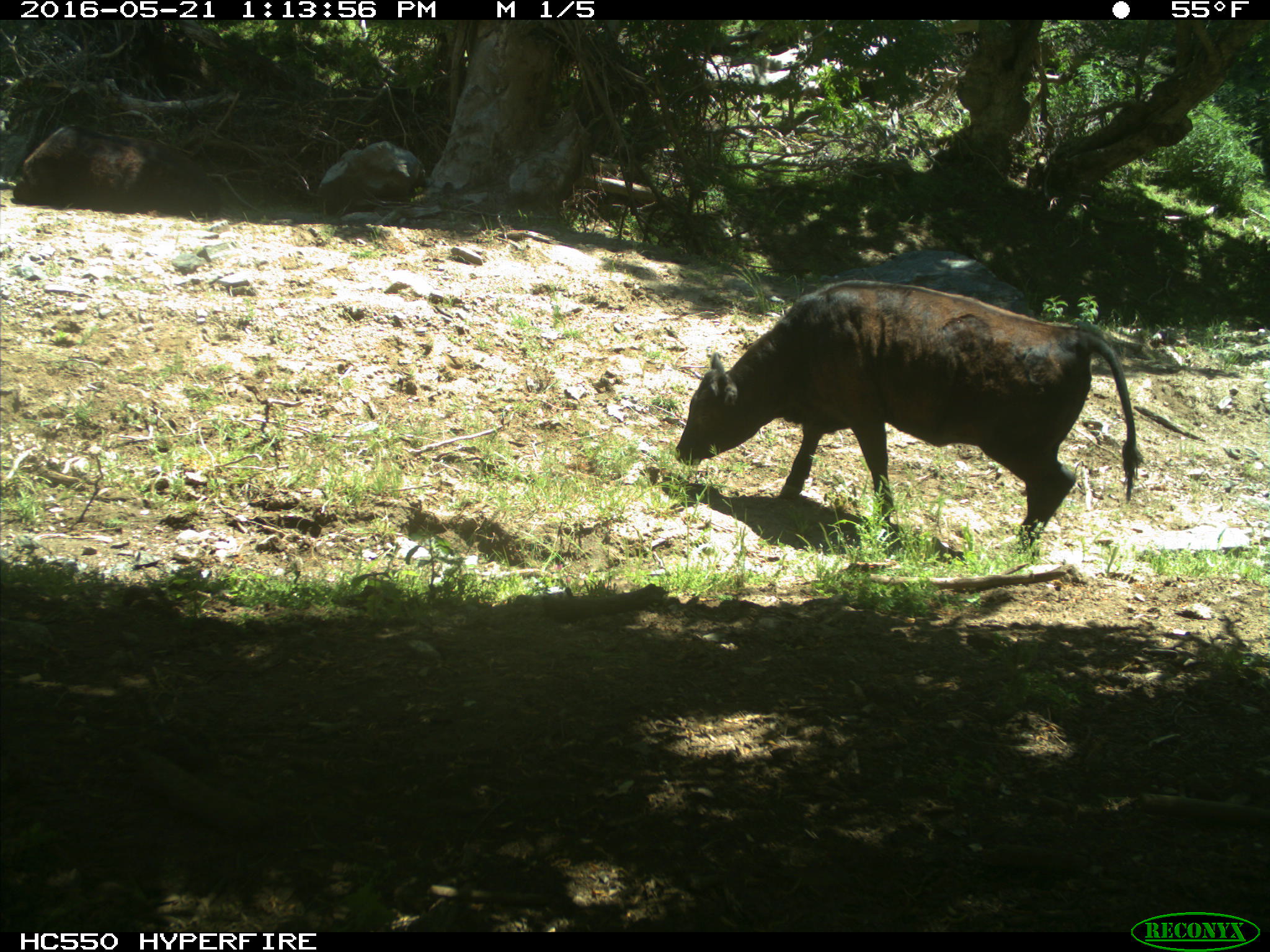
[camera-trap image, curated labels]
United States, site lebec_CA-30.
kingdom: Animalia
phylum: Chordata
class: Mammalia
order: Artiodactyla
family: Bovidae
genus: Bos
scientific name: Bos taurus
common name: domestic cow